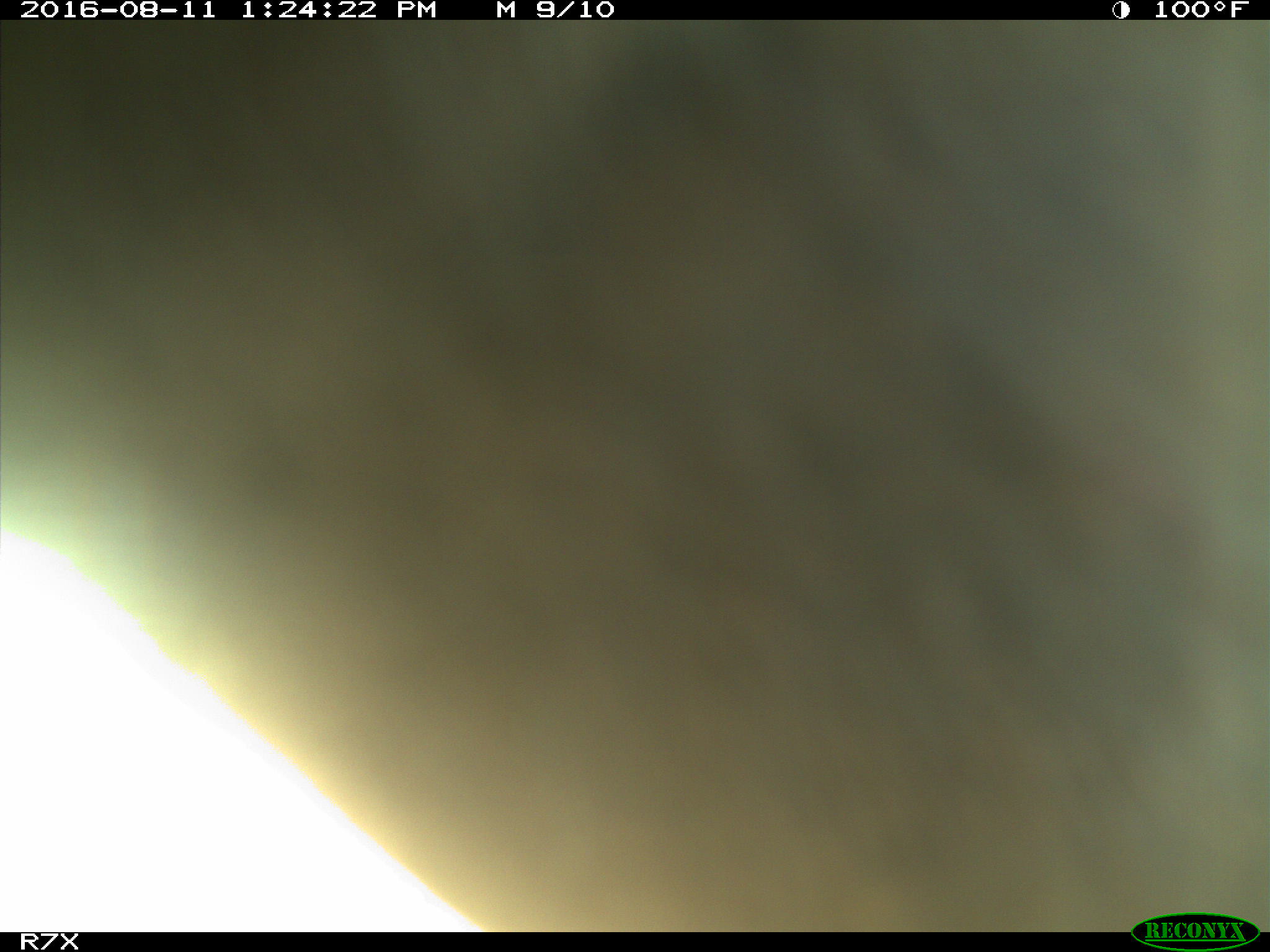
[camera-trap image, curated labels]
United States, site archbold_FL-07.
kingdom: Animalia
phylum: Chordata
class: Mammalia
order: Artiodactyla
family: Bovidae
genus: Bos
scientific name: Bos taurus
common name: domestic cow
Bos taurus (domestic cow).